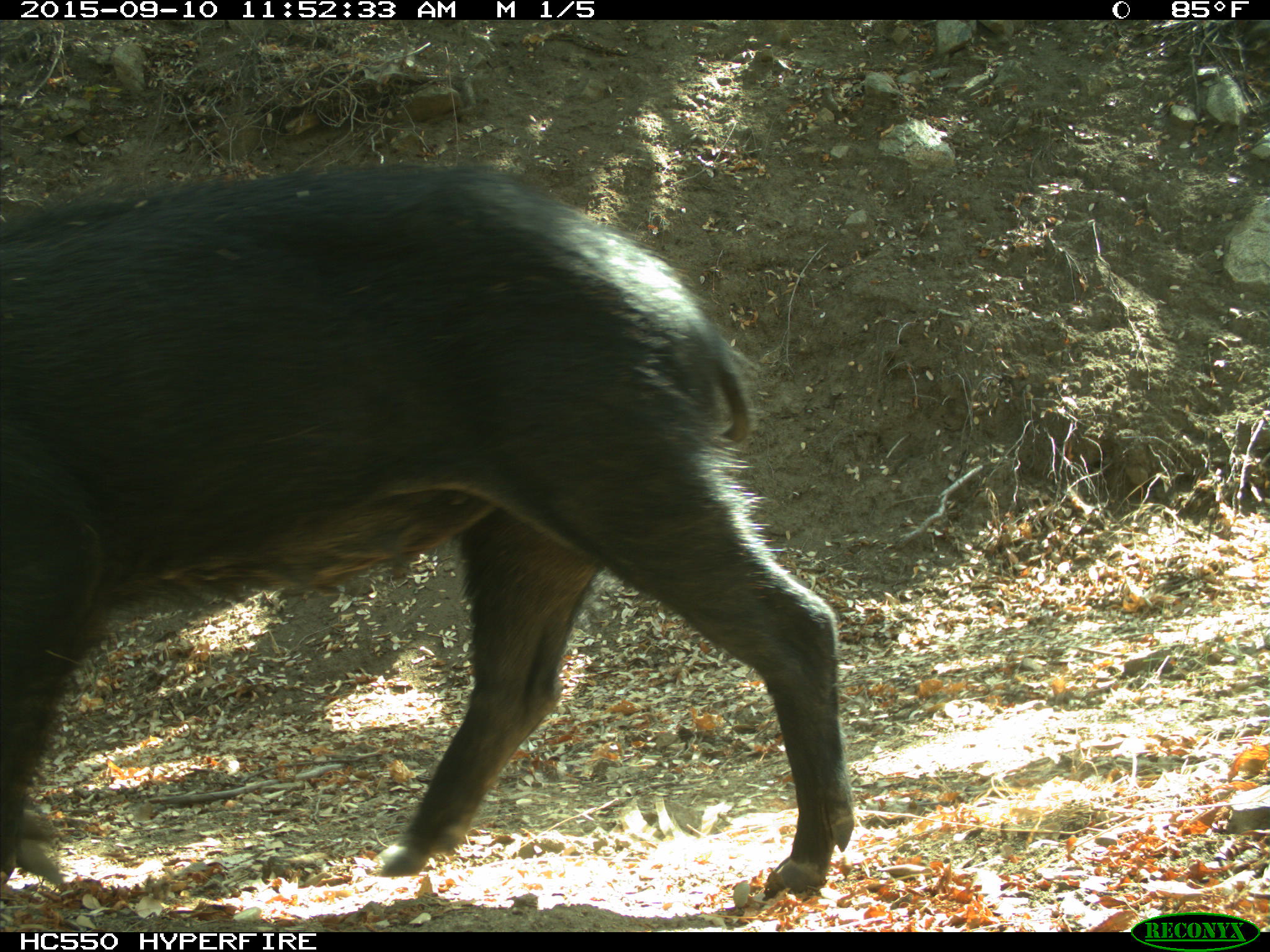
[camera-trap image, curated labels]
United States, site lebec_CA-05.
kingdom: Animalia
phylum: Chordata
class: Mammalia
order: Artiodactyla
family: Suidae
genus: Sus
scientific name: Sus scrofa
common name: wild boar